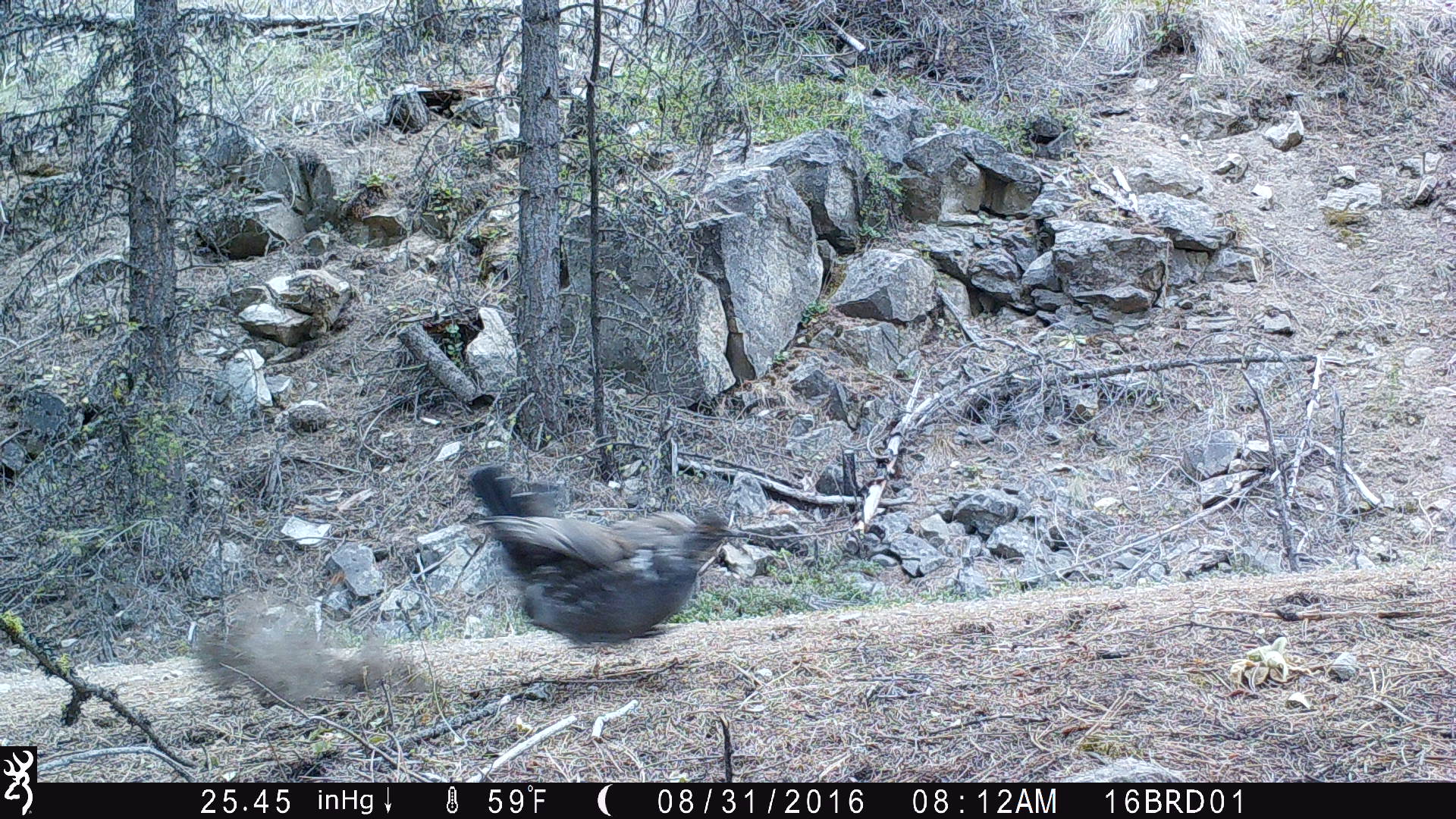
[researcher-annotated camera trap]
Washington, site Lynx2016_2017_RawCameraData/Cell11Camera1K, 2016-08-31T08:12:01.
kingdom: Animalia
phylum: Chordata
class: Aves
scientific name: Aves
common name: birds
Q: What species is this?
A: Aves (birds).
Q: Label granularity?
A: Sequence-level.